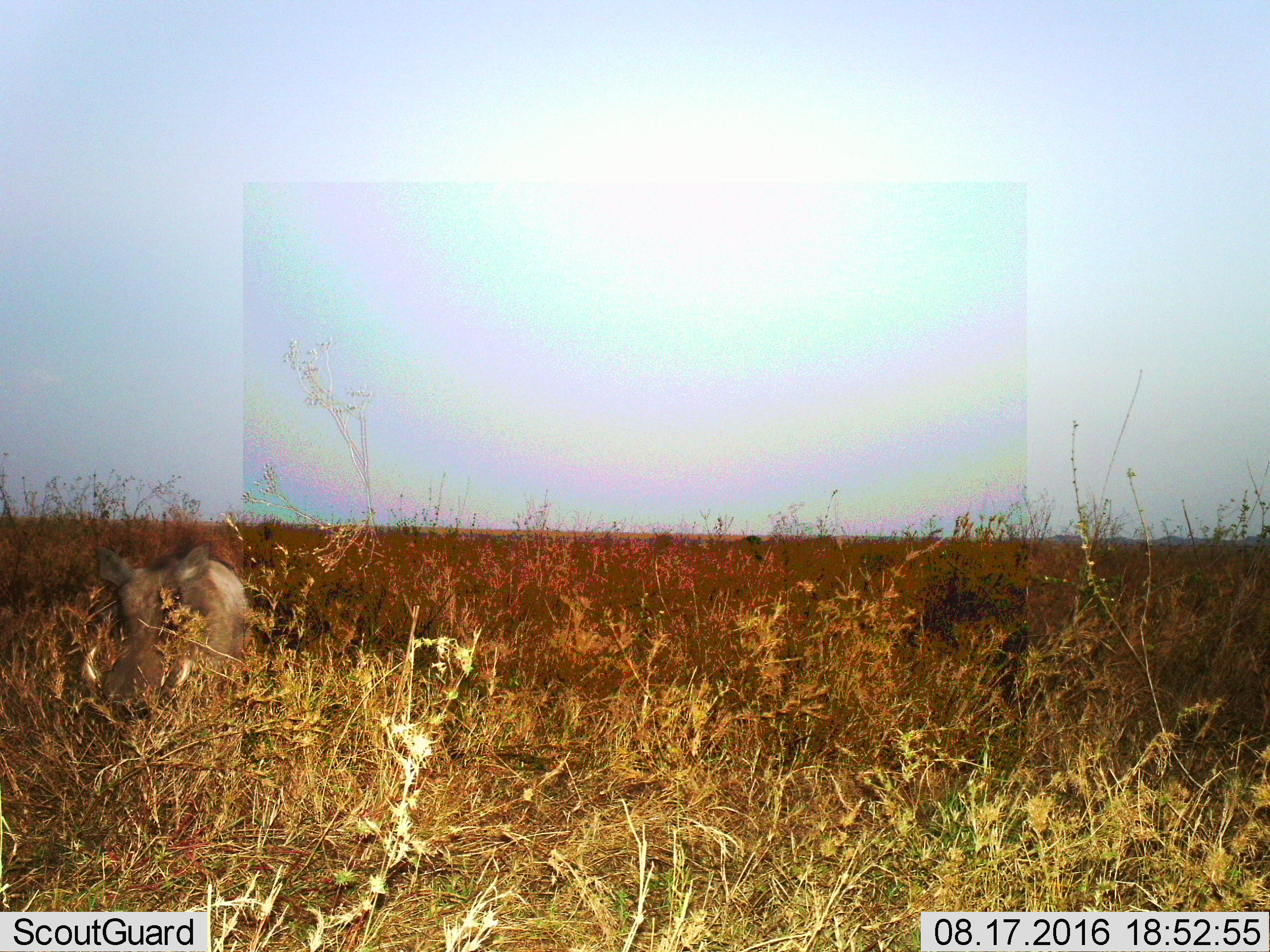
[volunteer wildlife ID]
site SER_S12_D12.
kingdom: Animalia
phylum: Chordata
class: Mammalia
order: Artiodactyla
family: Suidae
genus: Phacochoerus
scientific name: Phacochoerus africanus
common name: warthog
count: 1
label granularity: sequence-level